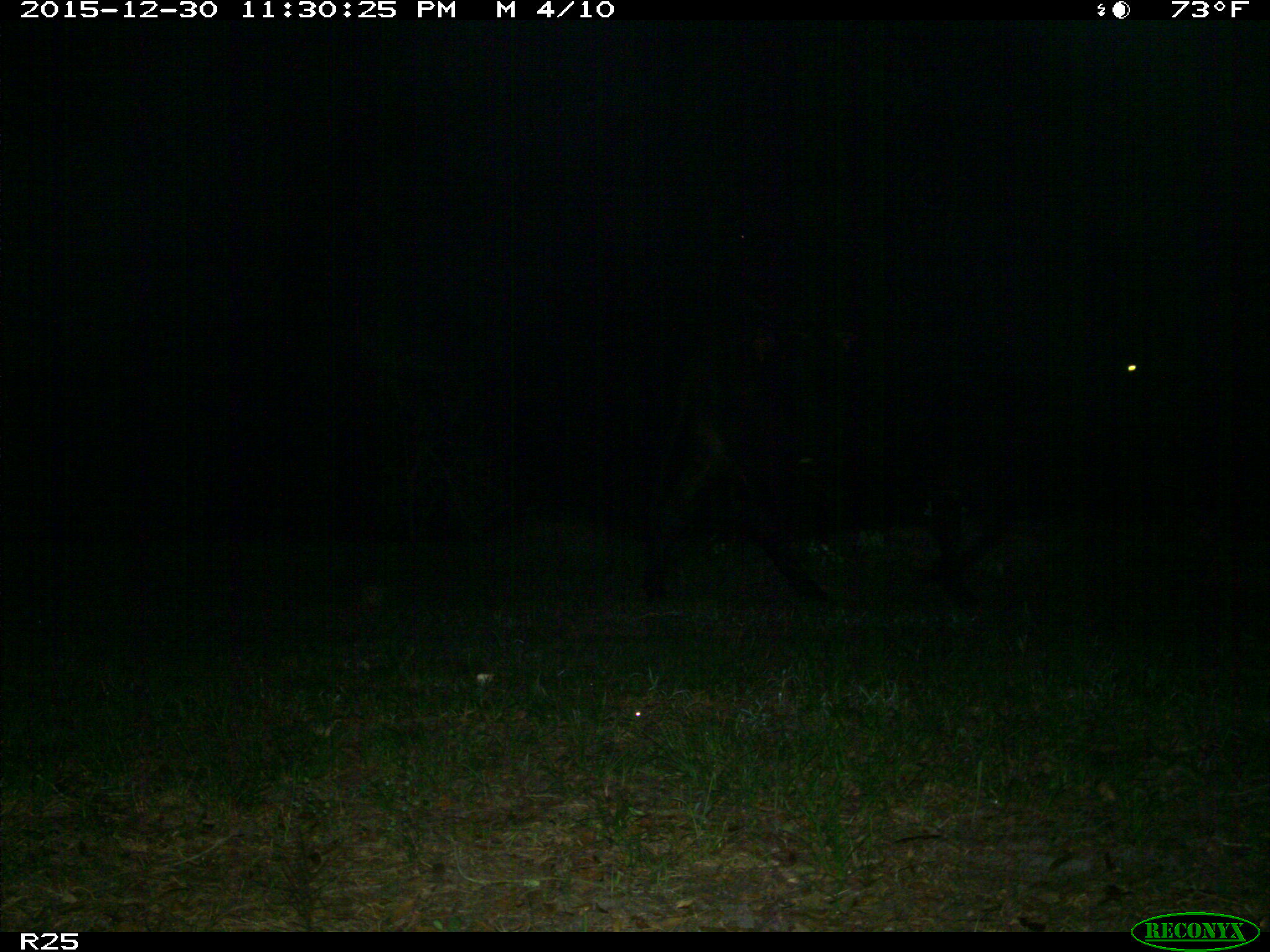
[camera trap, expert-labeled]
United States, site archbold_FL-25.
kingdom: Animalia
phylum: Chordata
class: Mammalia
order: Artiodactyla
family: Bovidae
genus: Bos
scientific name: Bos taurus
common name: domestic cow